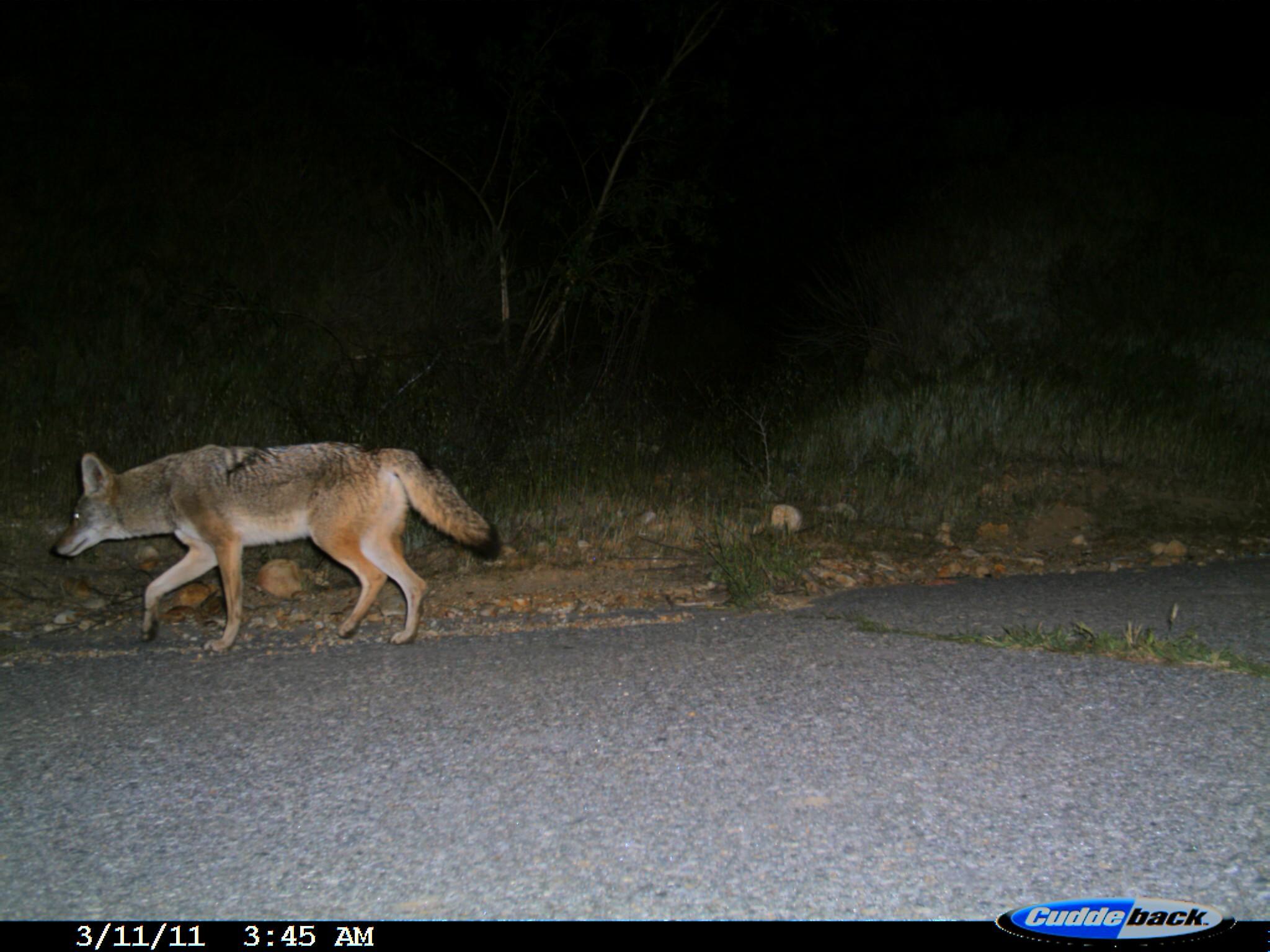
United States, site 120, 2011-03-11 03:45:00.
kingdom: Animalia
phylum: Chordata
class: Mammalia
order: Carnivora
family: Canidae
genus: Canis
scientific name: Canis latrans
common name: coyote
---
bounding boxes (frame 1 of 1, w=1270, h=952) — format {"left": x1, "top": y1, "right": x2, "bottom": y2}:
coyote: {"left": 44, "top": 438, "right": 508, "bottom": 658}